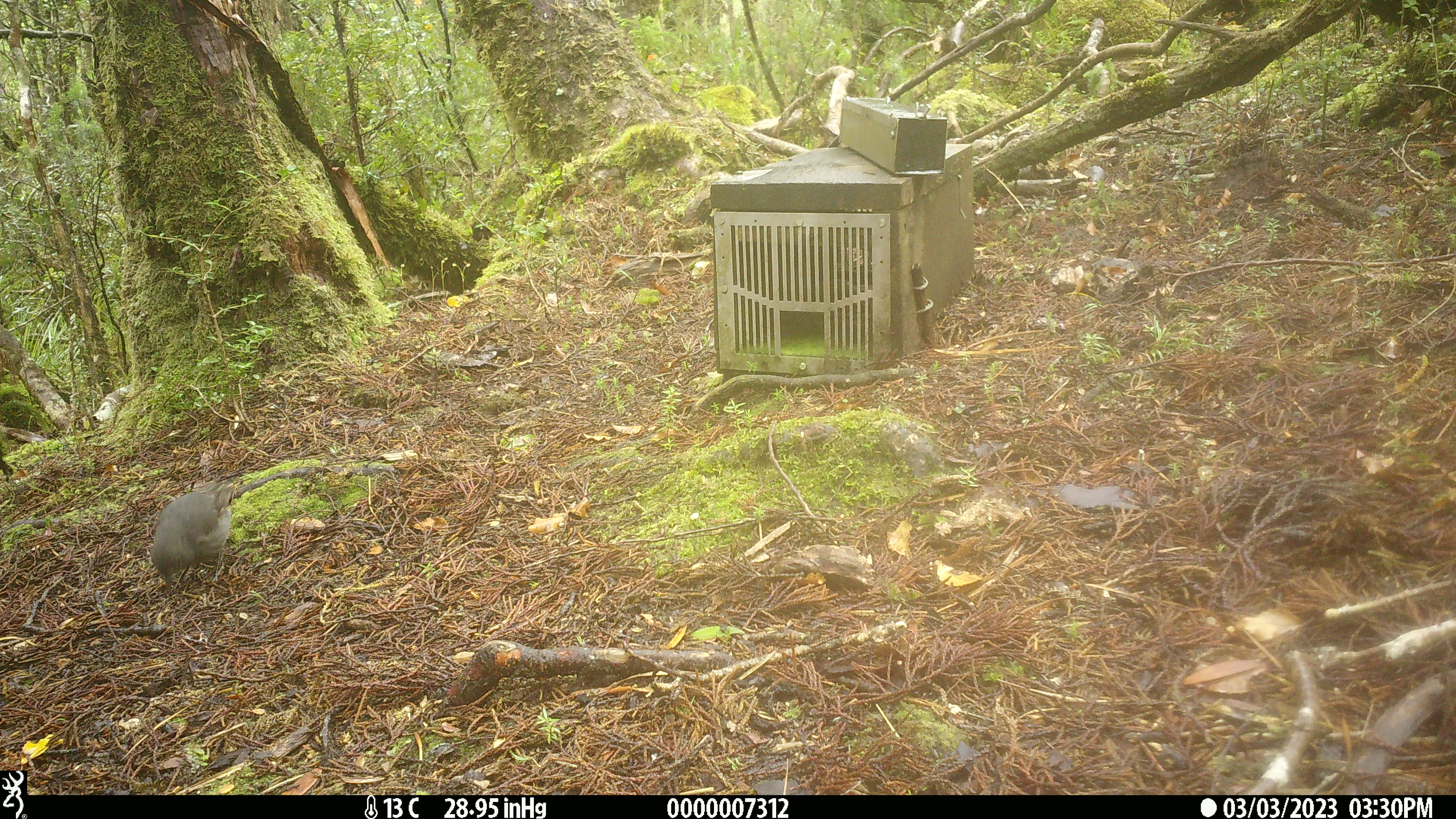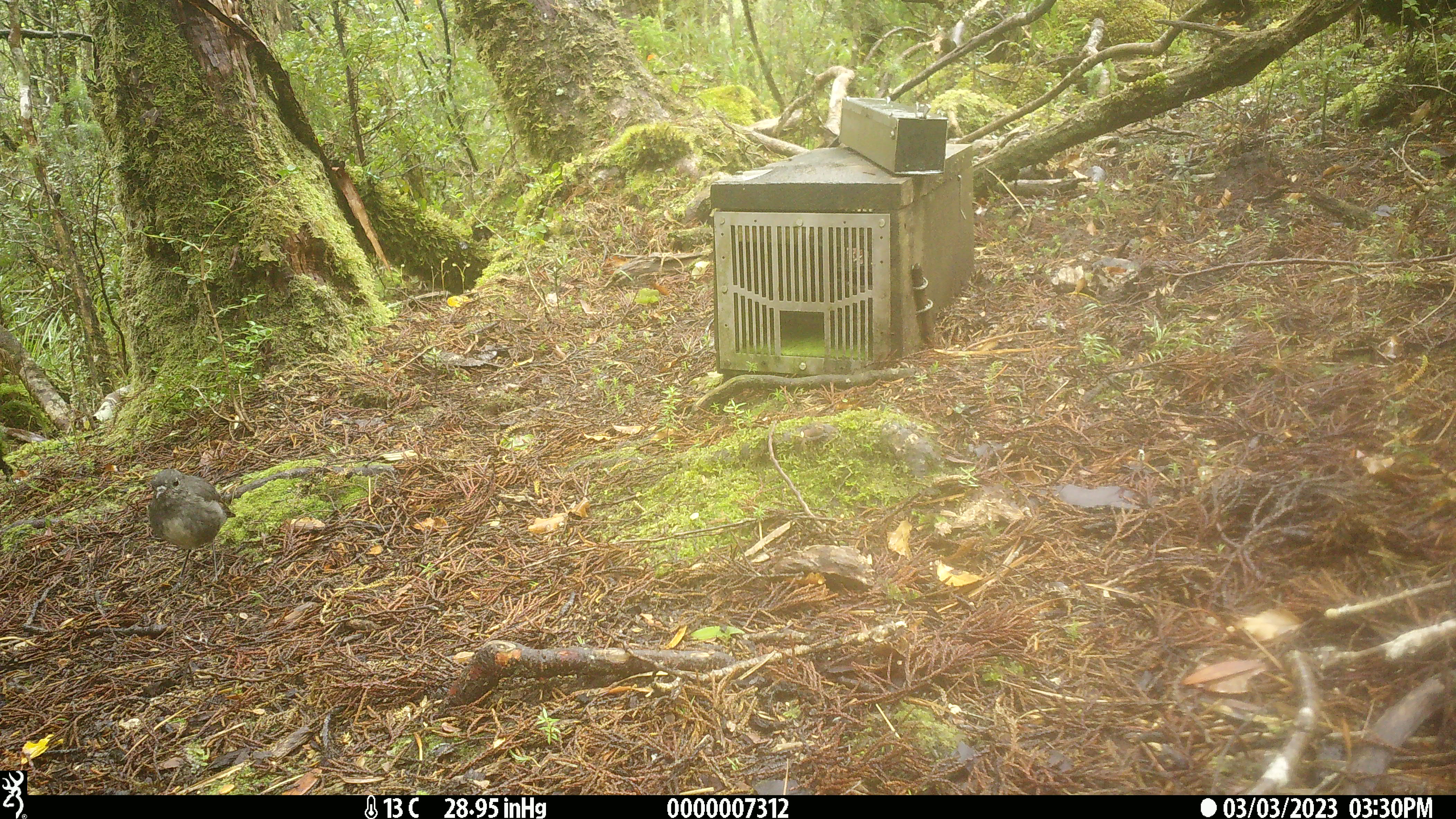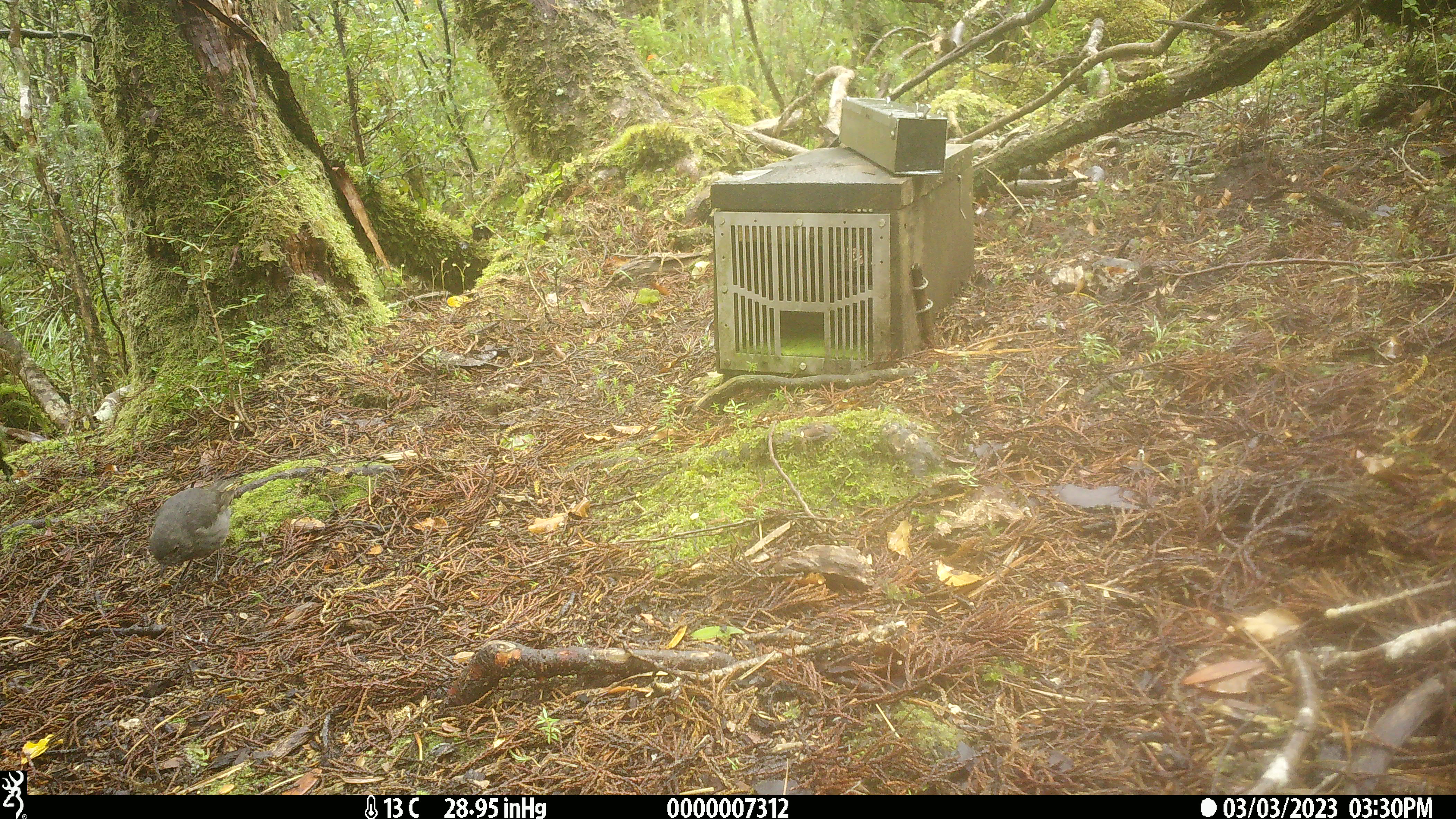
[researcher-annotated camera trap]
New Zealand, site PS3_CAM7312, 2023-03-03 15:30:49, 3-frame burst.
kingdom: Animalia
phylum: Chordata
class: Aves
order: Passeriformes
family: Petroicidae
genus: Petroica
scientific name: Petroica australis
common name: new zealand robin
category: robin